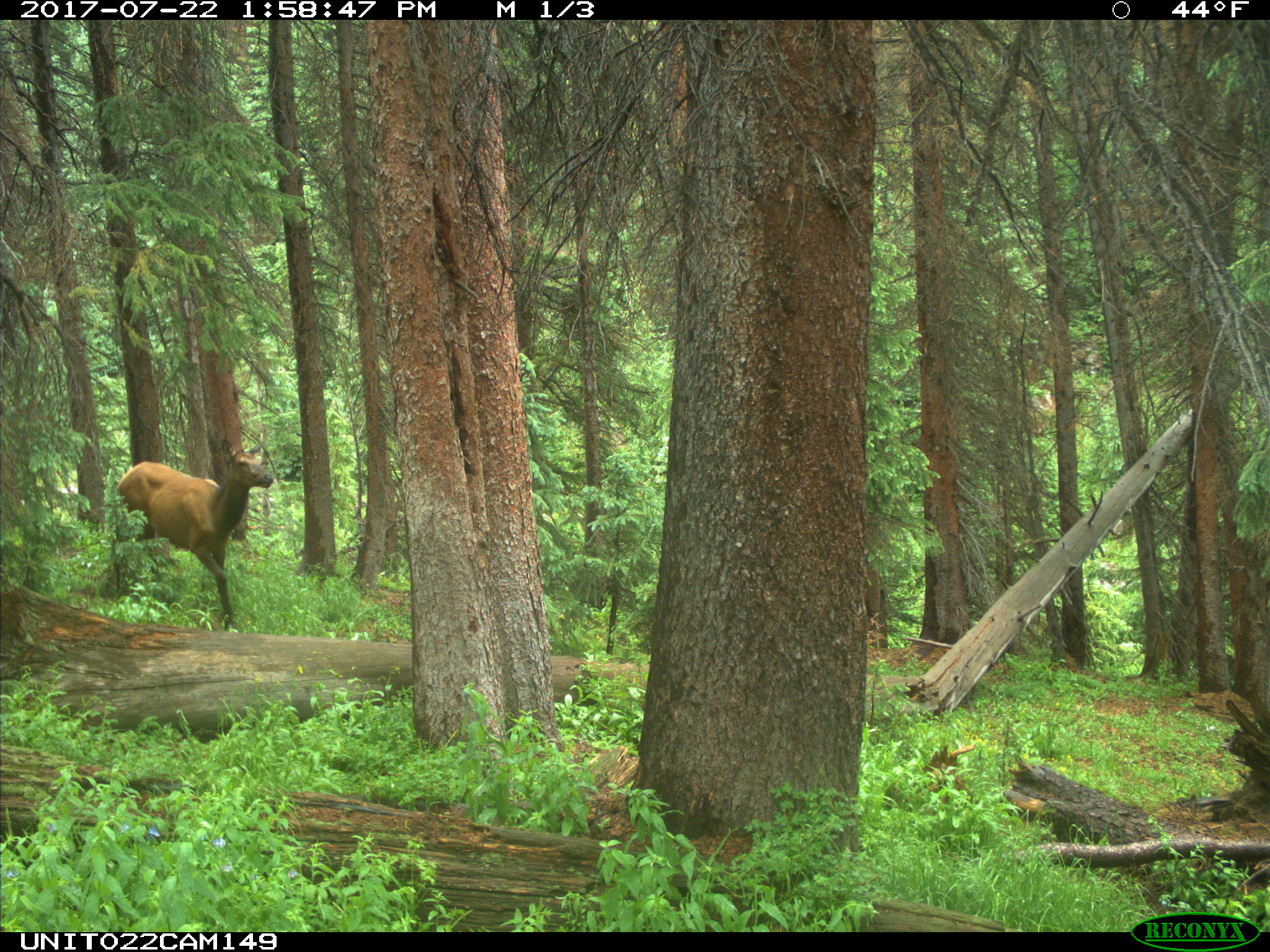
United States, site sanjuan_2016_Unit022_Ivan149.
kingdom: Animalia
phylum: Chordata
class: Mammalia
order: Artiodactyla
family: Cervidae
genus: Cervus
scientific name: Cervus elaphus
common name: red deer